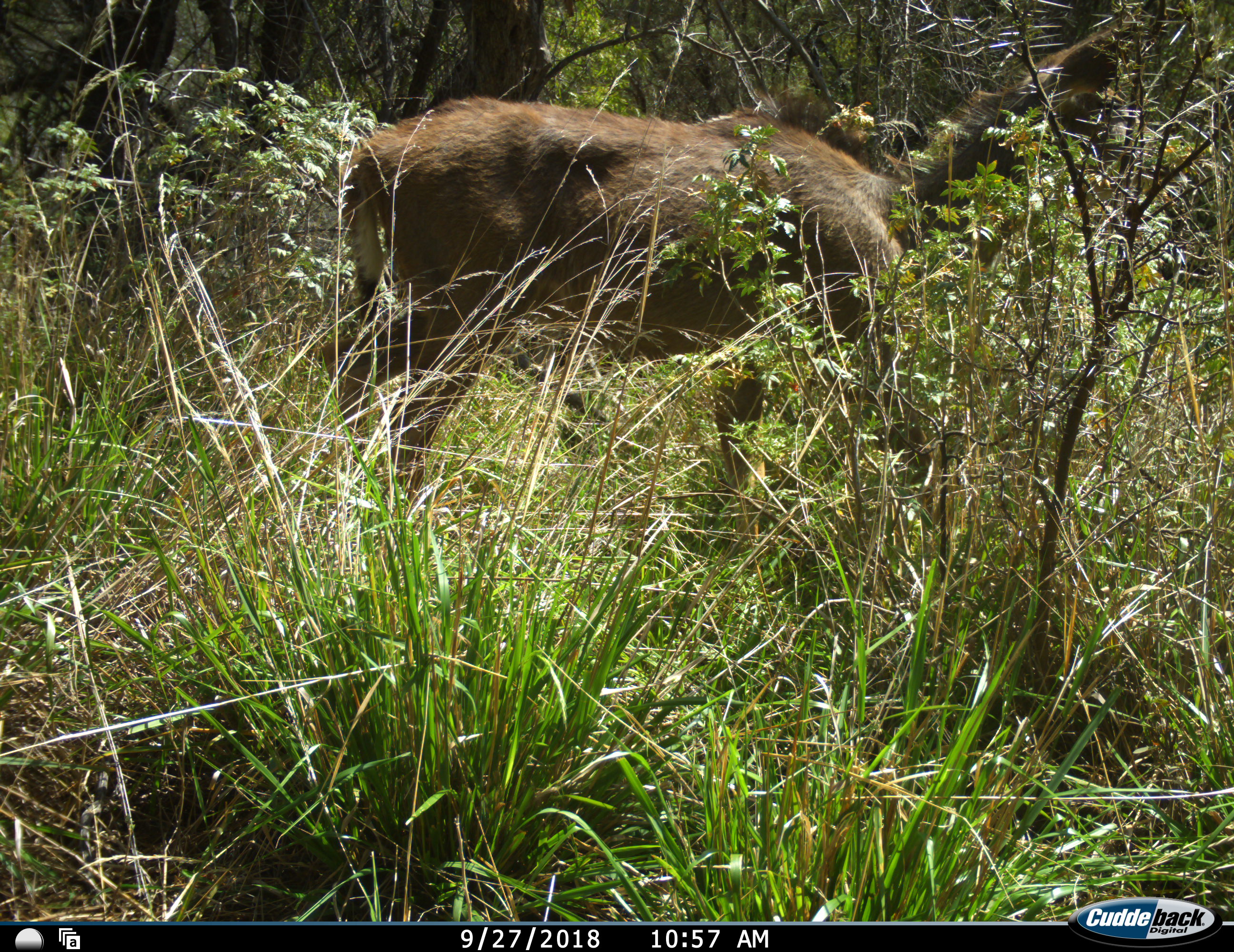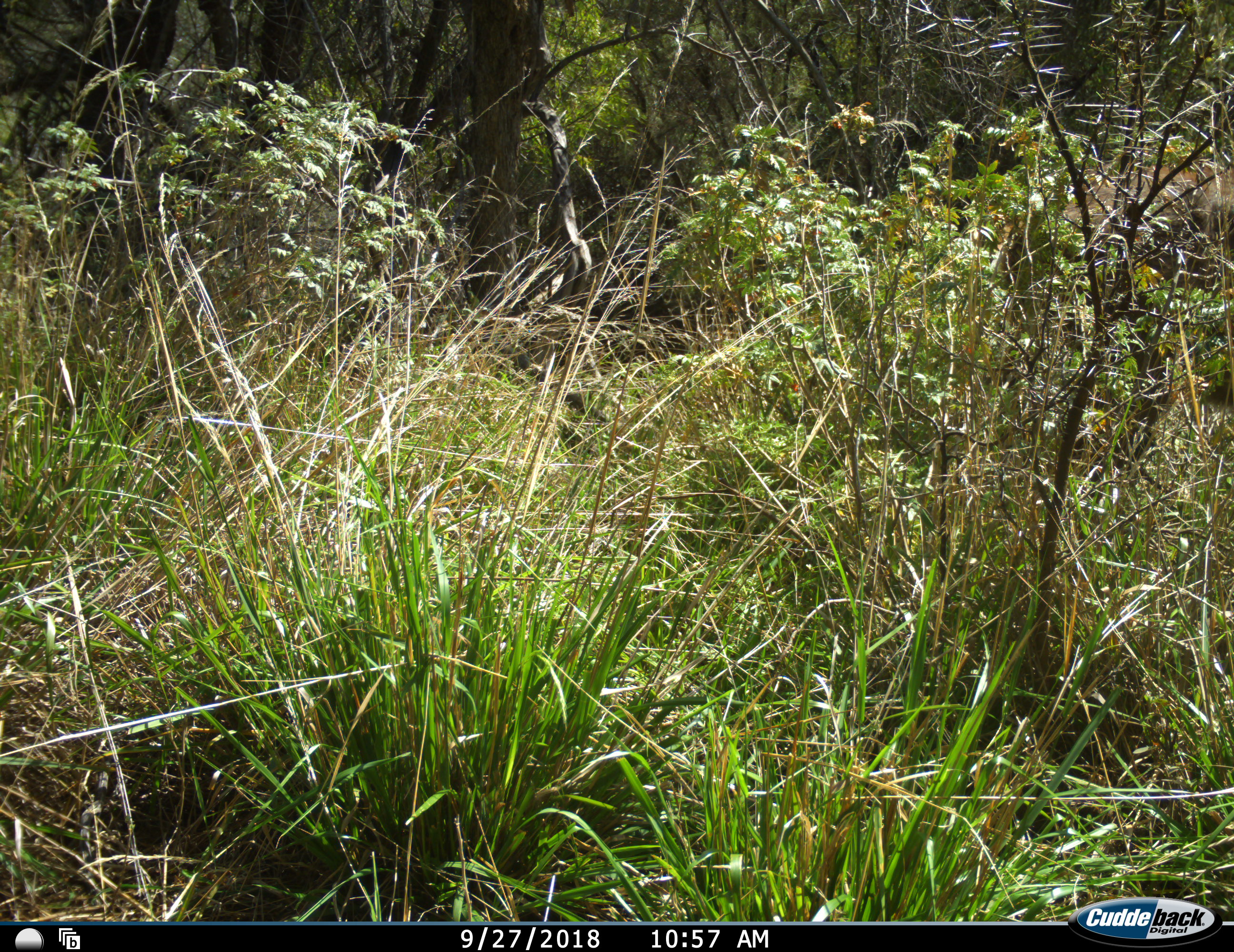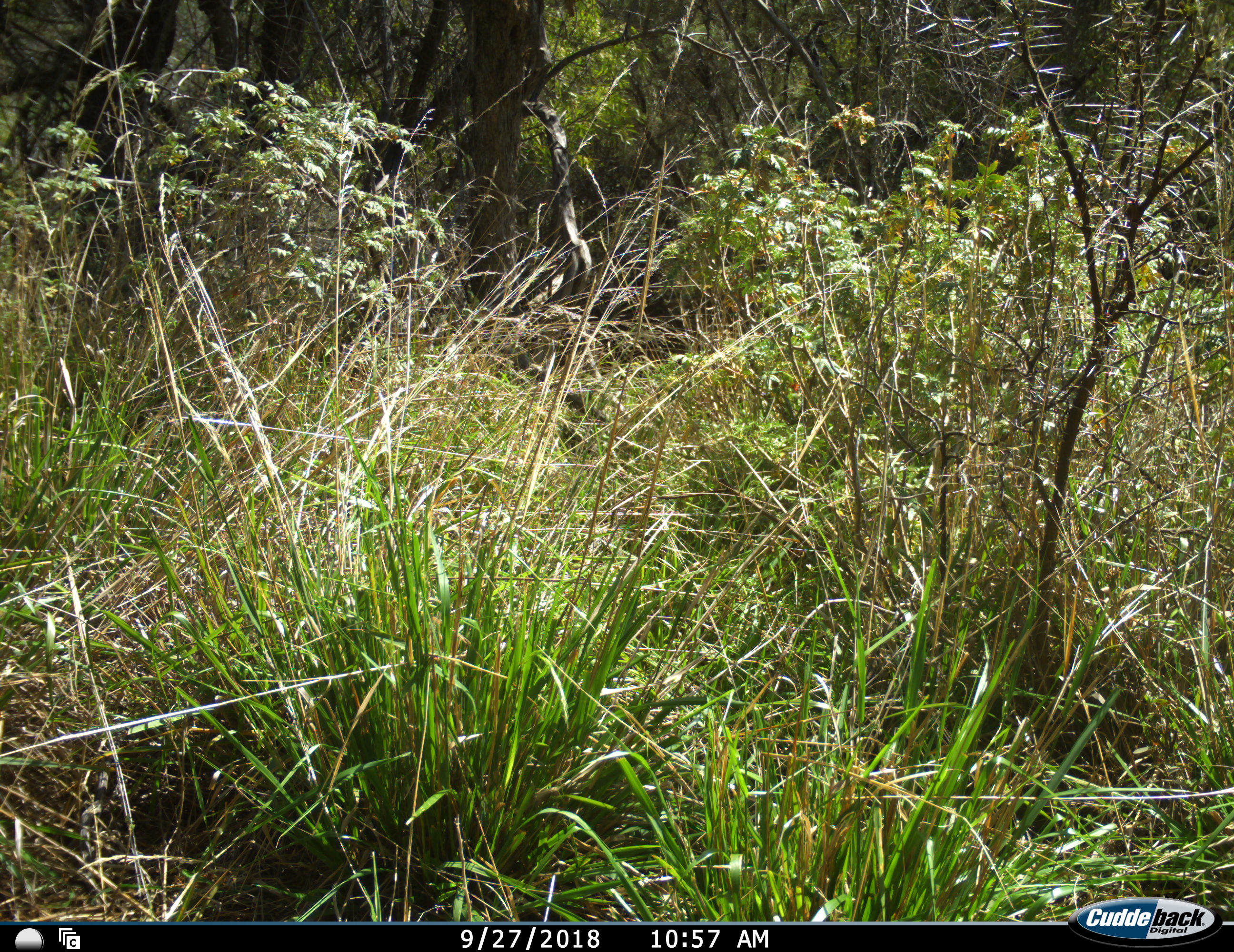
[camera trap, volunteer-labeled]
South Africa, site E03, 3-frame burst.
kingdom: Animalia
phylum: Chordata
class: Mammalia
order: Artiodactyla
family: Bovidae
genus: Tragelaphus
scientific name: Tragelaphus strepsiceros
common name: greater kudu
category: kudu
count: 1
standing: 0%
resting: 0%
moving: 100%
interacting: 0%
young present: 0%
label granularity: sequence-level